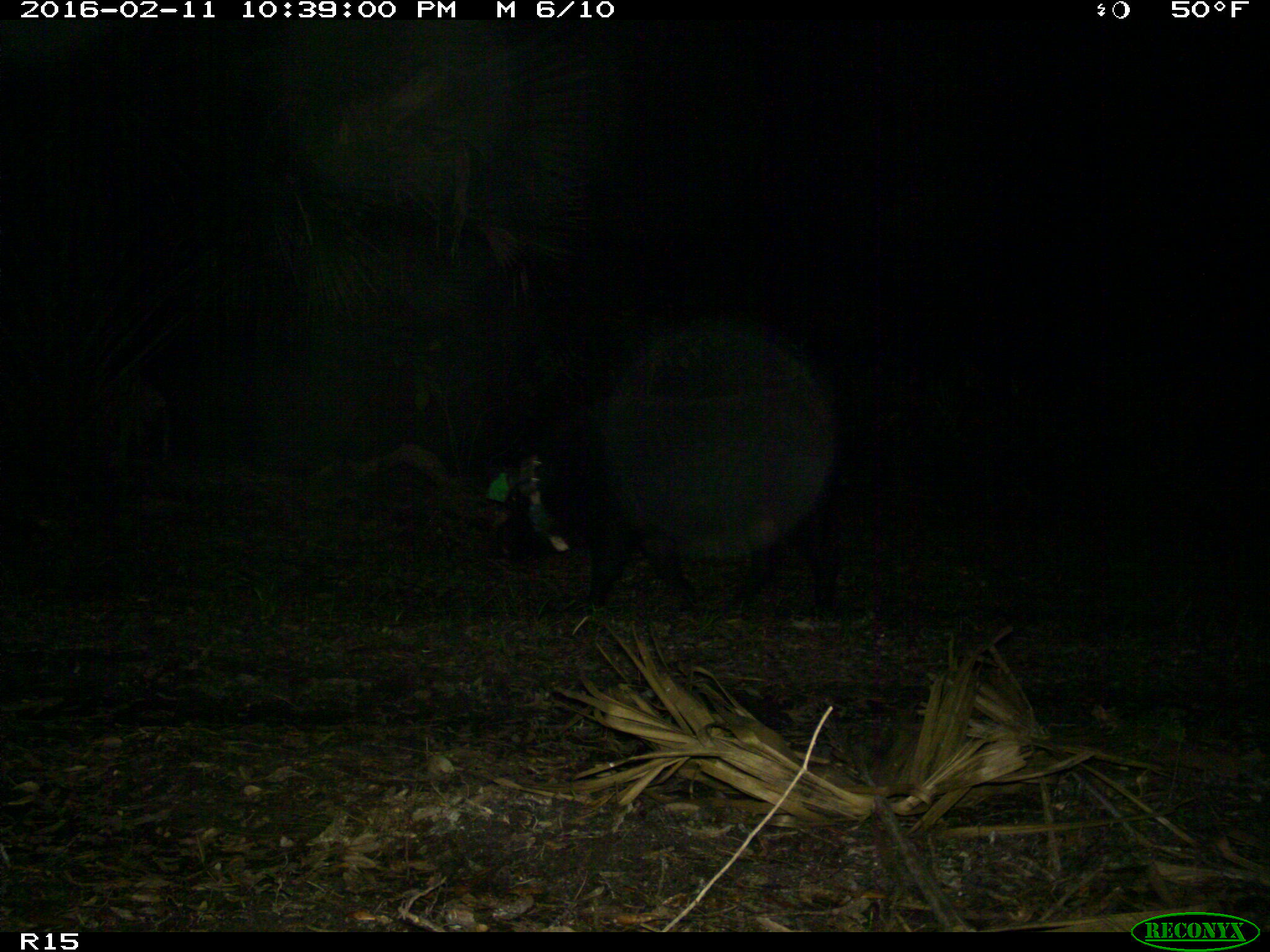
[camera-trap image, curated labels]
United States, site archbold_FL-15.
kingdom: Animalia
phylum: Chordata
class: Mammalia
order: Artiodactyla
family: Suidae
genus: Sus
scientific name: Sus scrofa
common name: wild boar